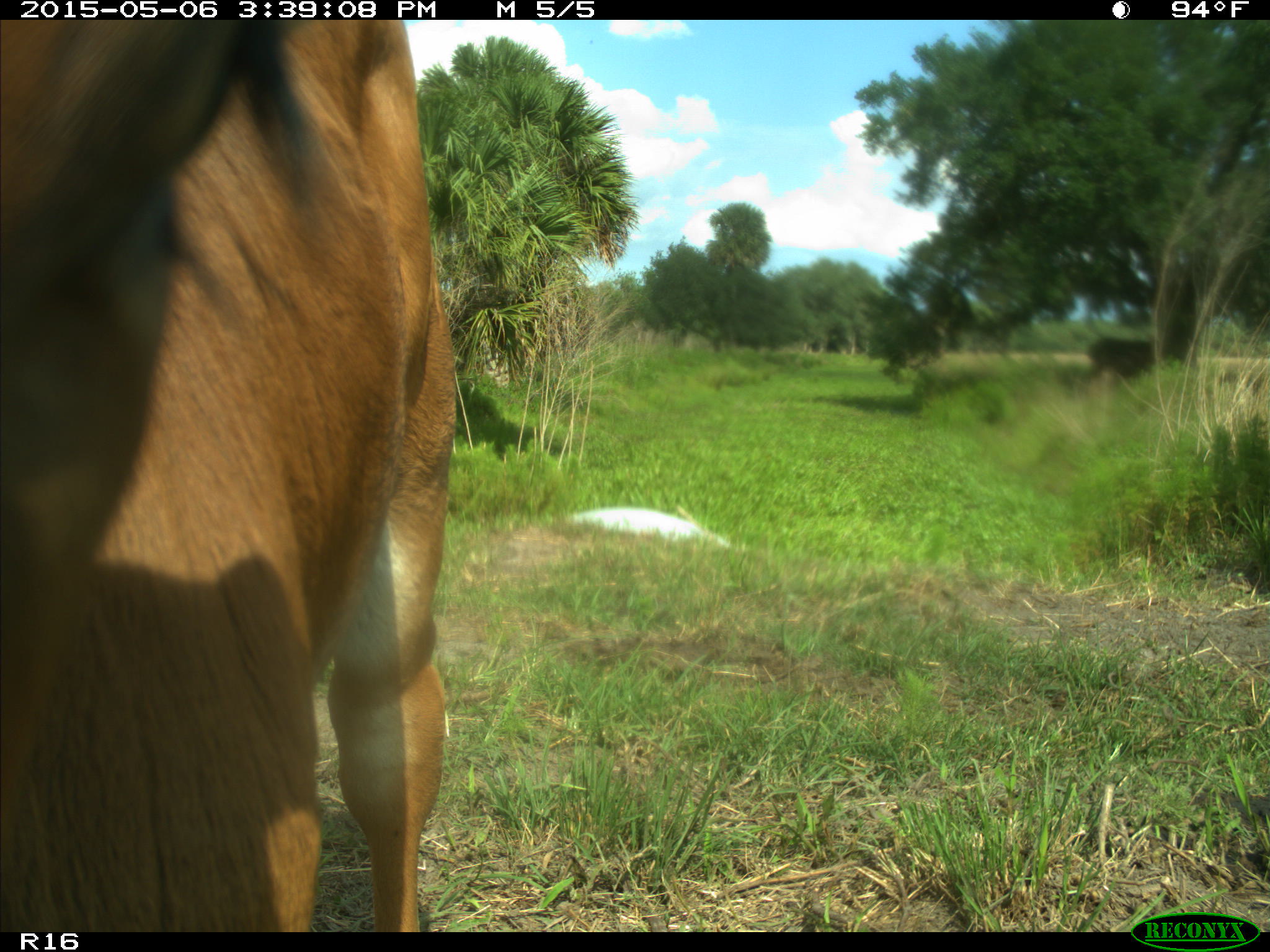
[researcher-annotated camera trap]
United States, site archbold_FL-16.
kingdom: Animalia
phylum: Chordata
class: Mammalia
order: Artiodactyla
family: Bovidae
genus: Bos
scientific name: Bos taurus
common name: domestic cow